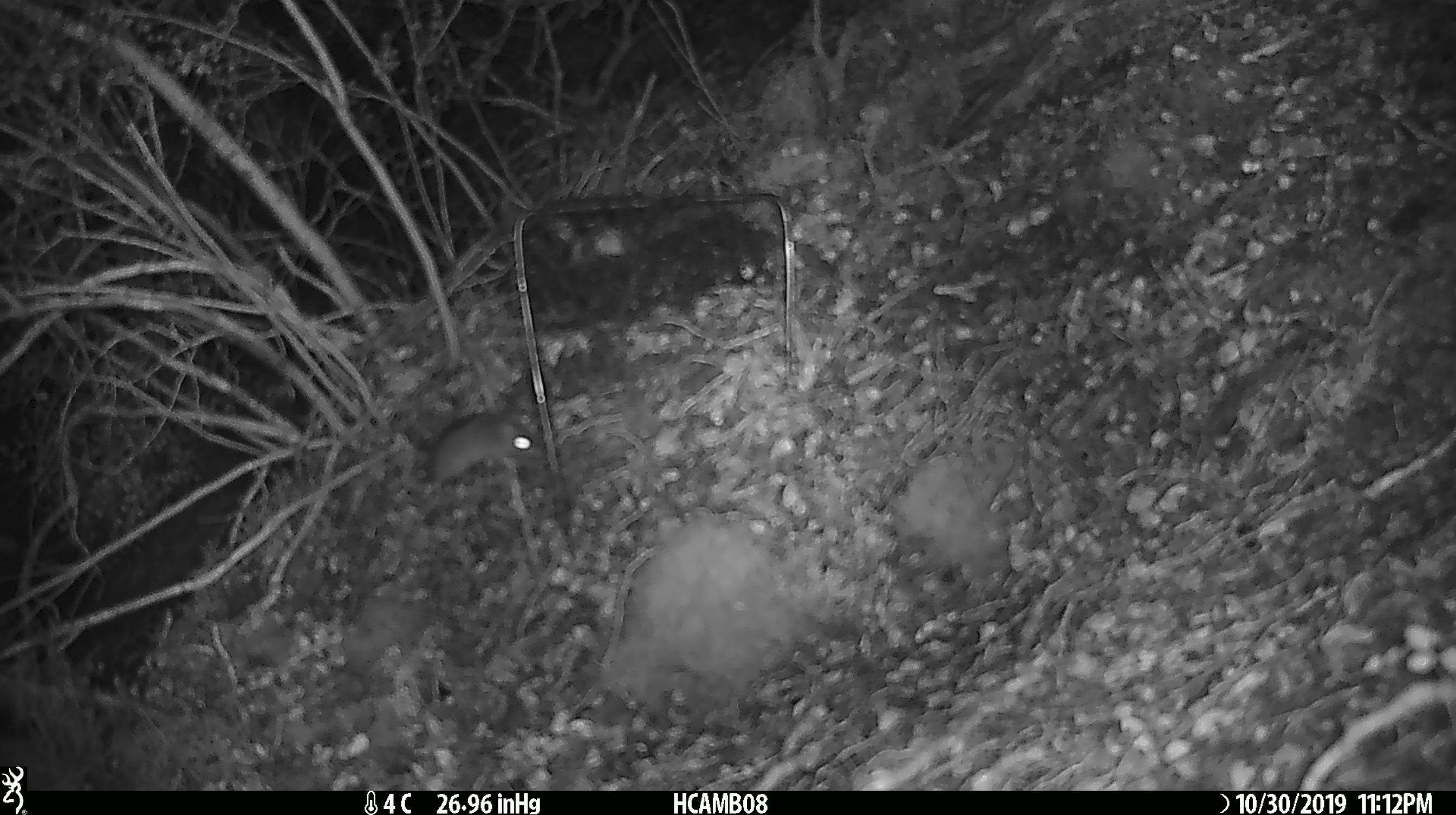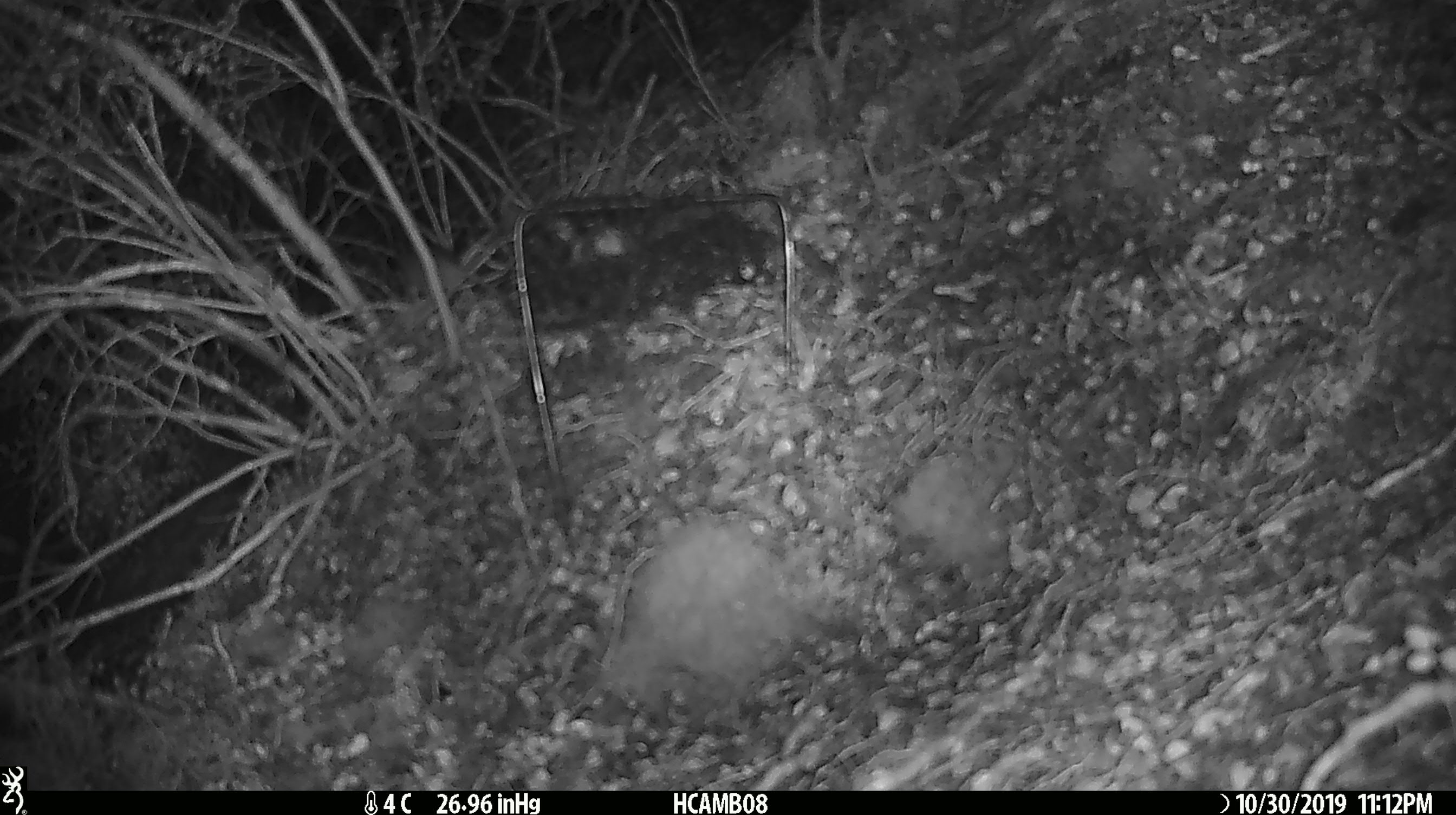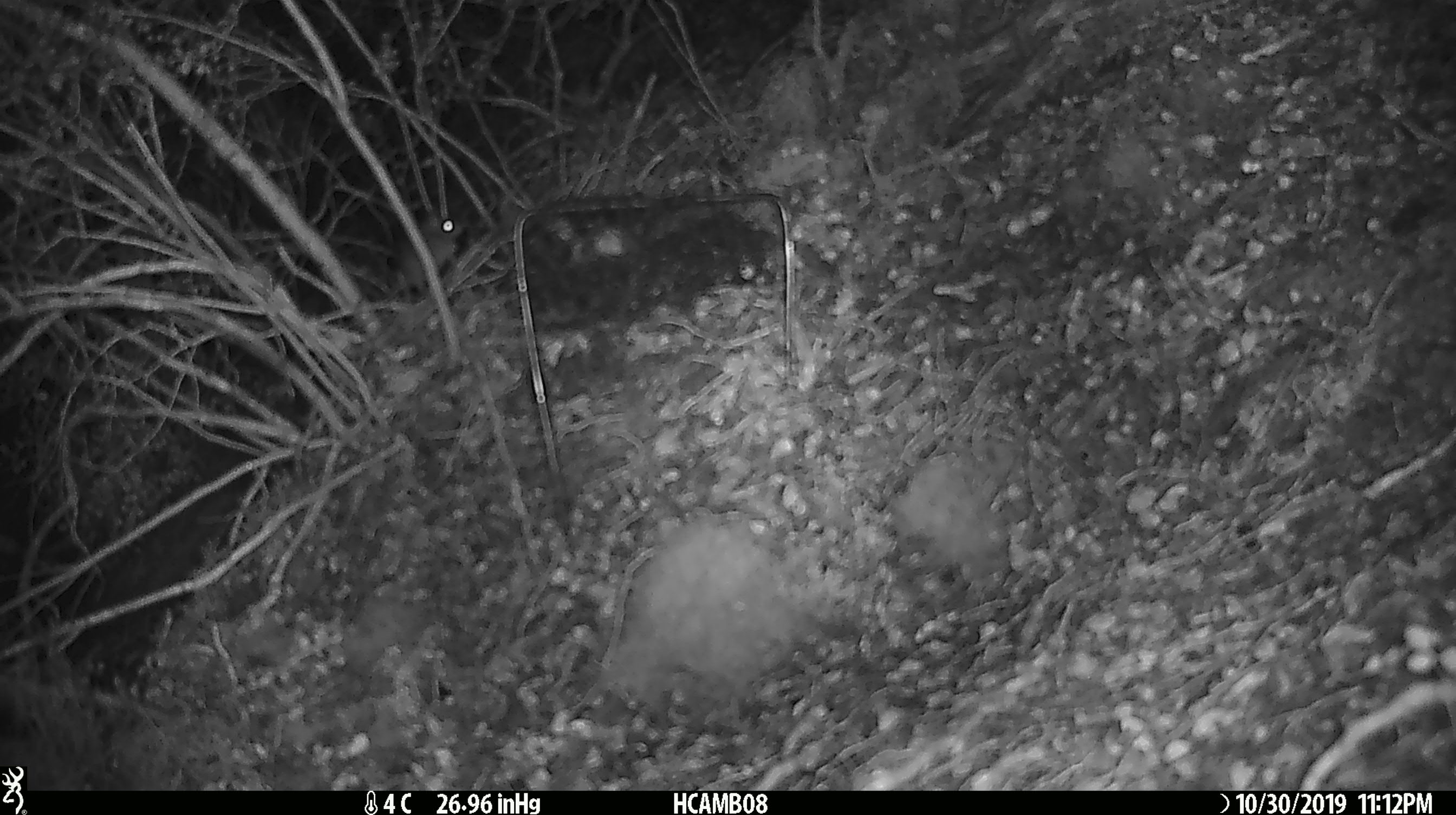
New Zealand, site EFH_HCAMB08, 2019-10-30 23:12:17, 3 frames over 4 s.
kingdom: Animalia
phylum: Chordata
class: Mammalia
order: Rodentia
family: Muridae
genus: Mus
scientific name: Mus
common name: mouse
Mouse (Mus).